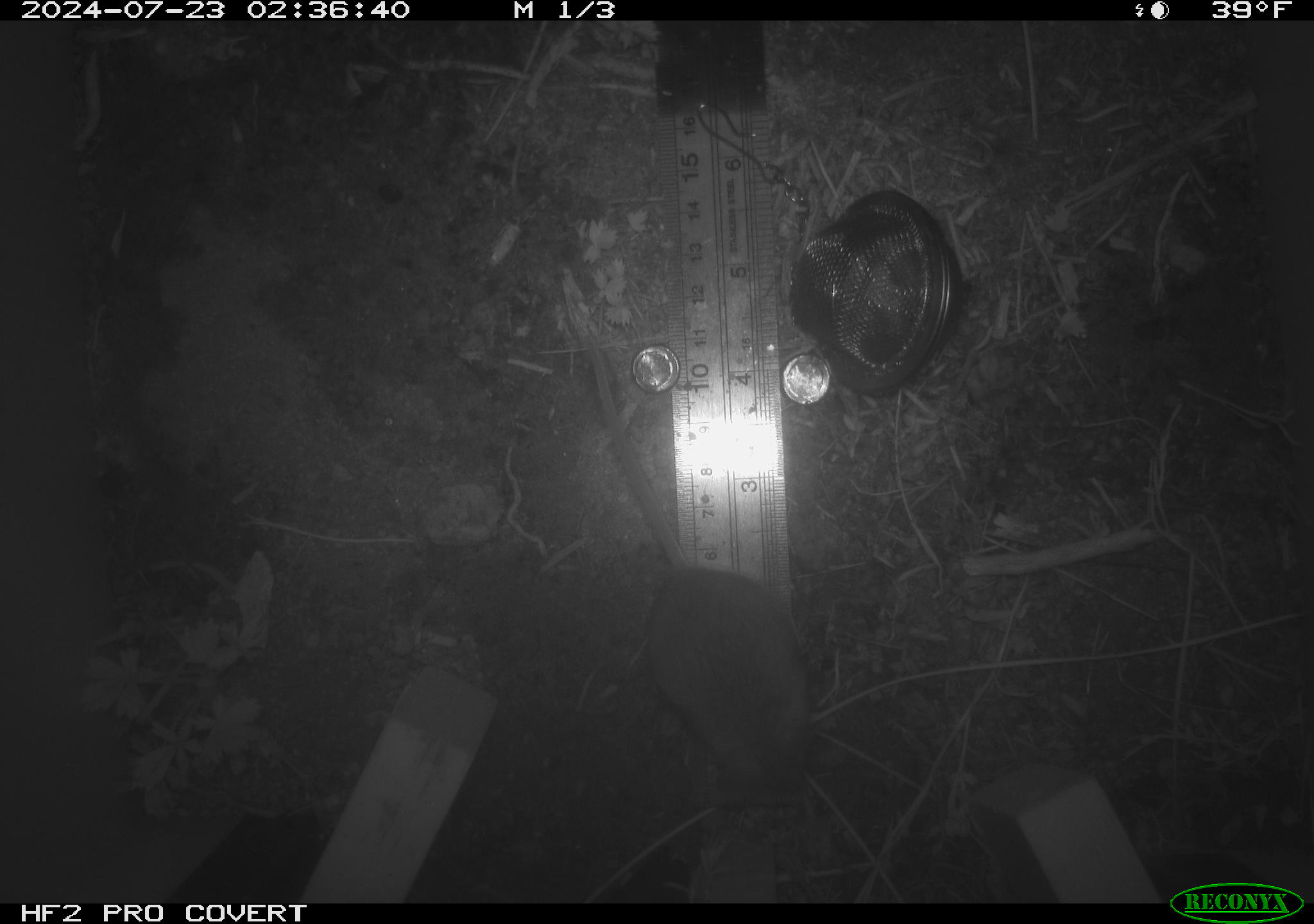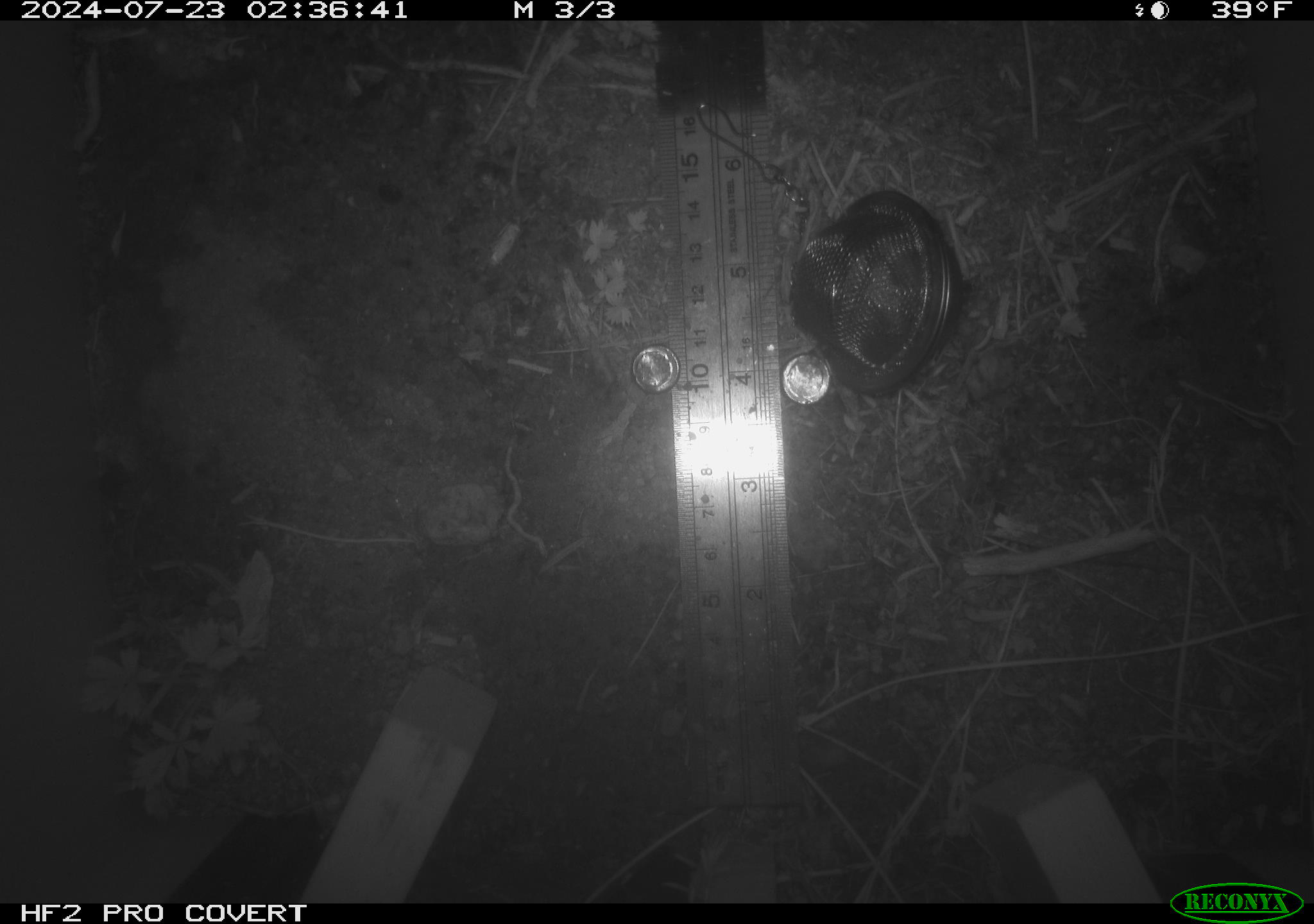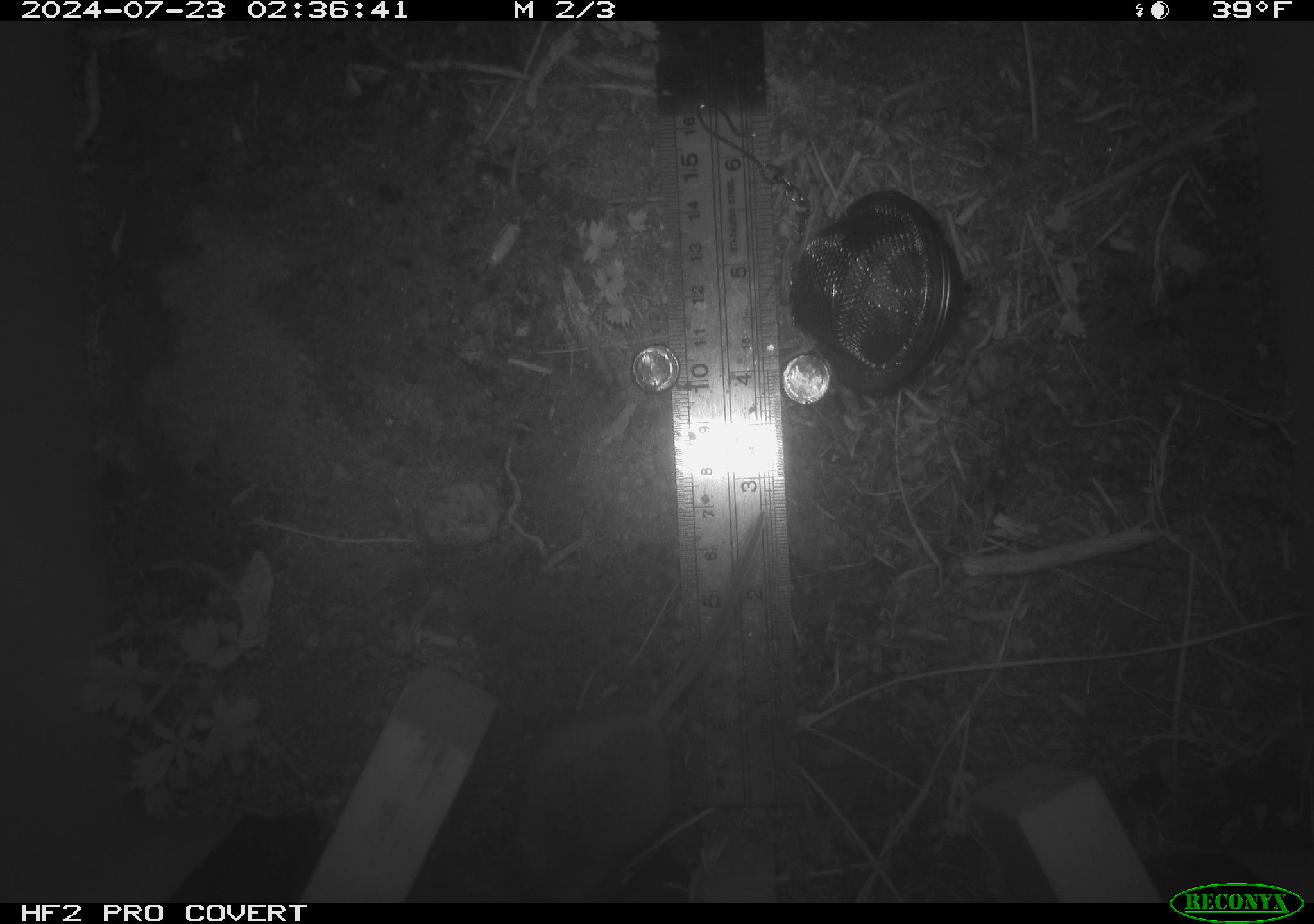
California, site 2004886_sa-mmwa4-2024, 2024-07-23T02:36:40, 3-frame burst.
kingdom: Animalia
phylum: Chordata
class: Mammalia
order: Rodentia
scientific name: Rodentia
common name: mouse species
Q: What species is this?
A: Mouse species (Rodentia).